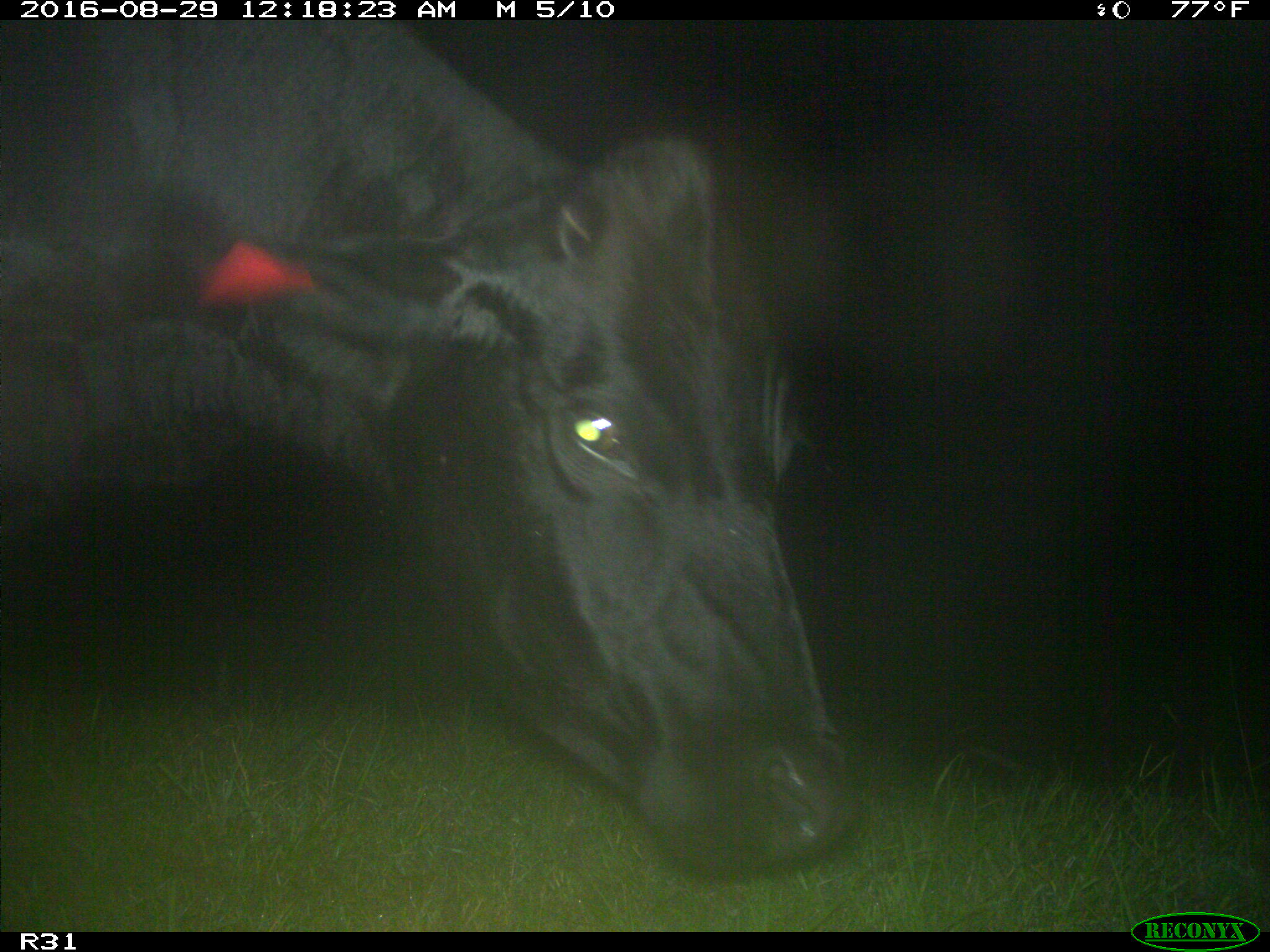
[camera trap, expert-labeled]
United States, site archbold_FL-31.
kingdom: Animalia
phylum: Chordata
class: Mammalia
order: Artiodactyla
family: Bovidae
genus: Bos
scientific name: Bos taurus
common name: domestic cow